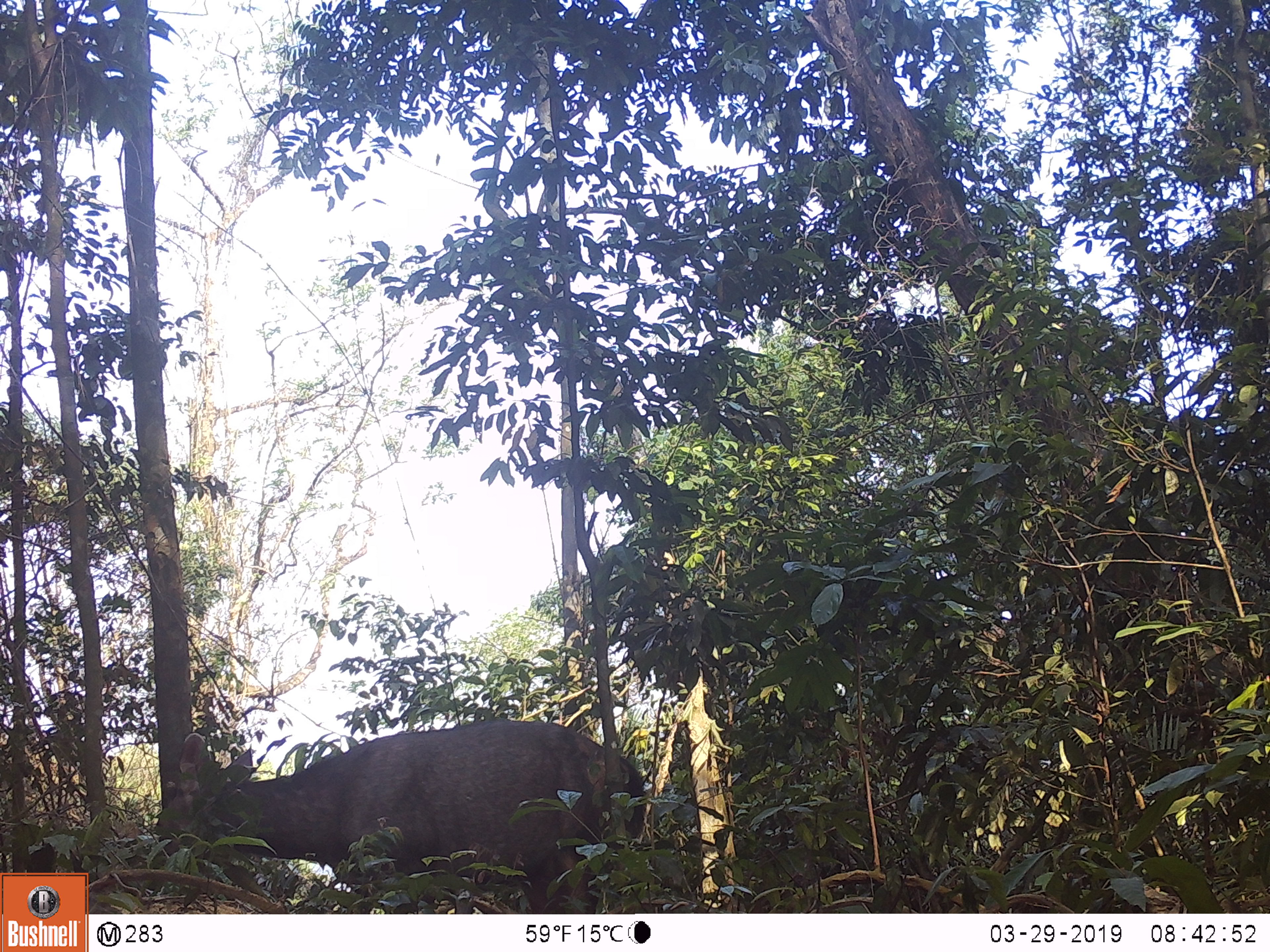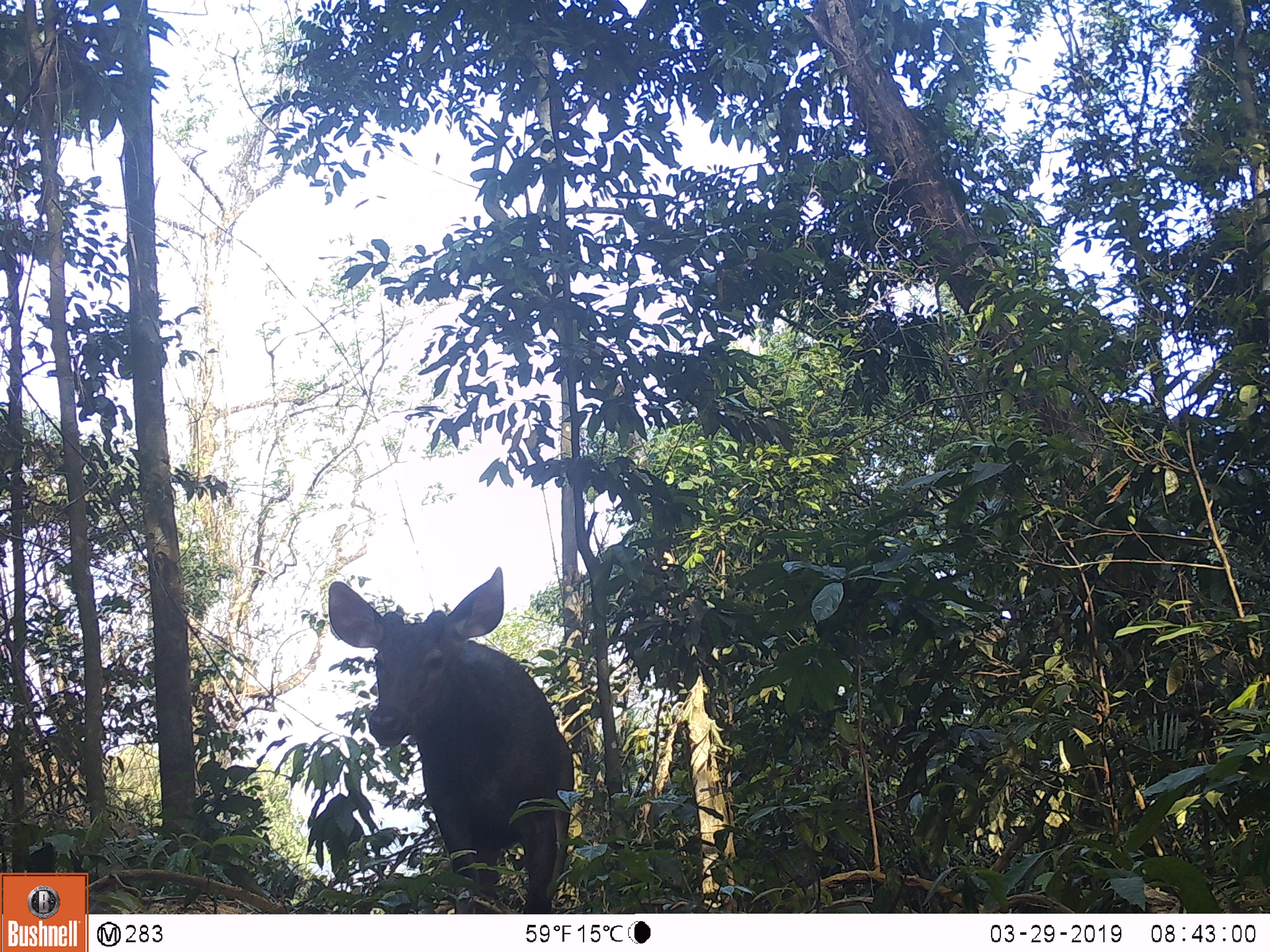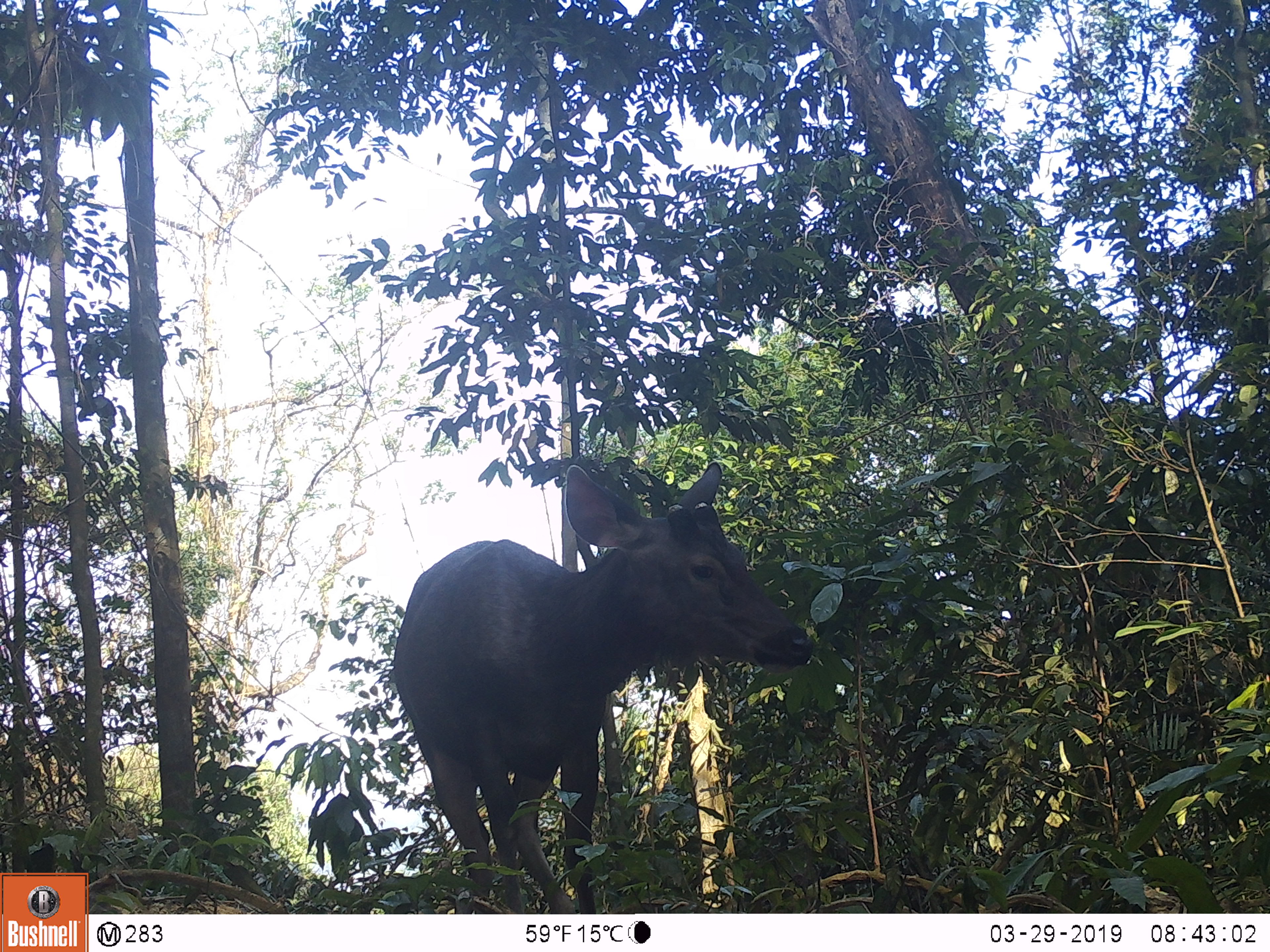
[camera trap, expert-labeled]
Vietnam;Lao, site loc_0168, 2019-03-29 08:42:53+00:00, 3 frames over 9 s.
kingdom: Animalia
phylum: Chordata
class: Mammalia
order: Artiodactyla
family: Cervidae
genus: Rusa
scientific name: Rusa unicolor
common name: sambar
Sambar (Rusa unicolor). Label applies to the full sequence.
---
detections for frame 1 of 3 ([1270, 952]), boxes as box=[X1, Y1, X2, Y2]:
sambar: box=[155, 718, 647, 914]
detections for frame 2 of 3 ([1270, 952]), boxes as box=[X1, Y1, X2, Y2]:
sambar: box=[322, 563, 575, 914]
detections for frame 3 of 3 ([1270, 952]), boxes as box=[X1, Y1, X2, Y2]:
sambar: box=[386, 455, 813, 910]